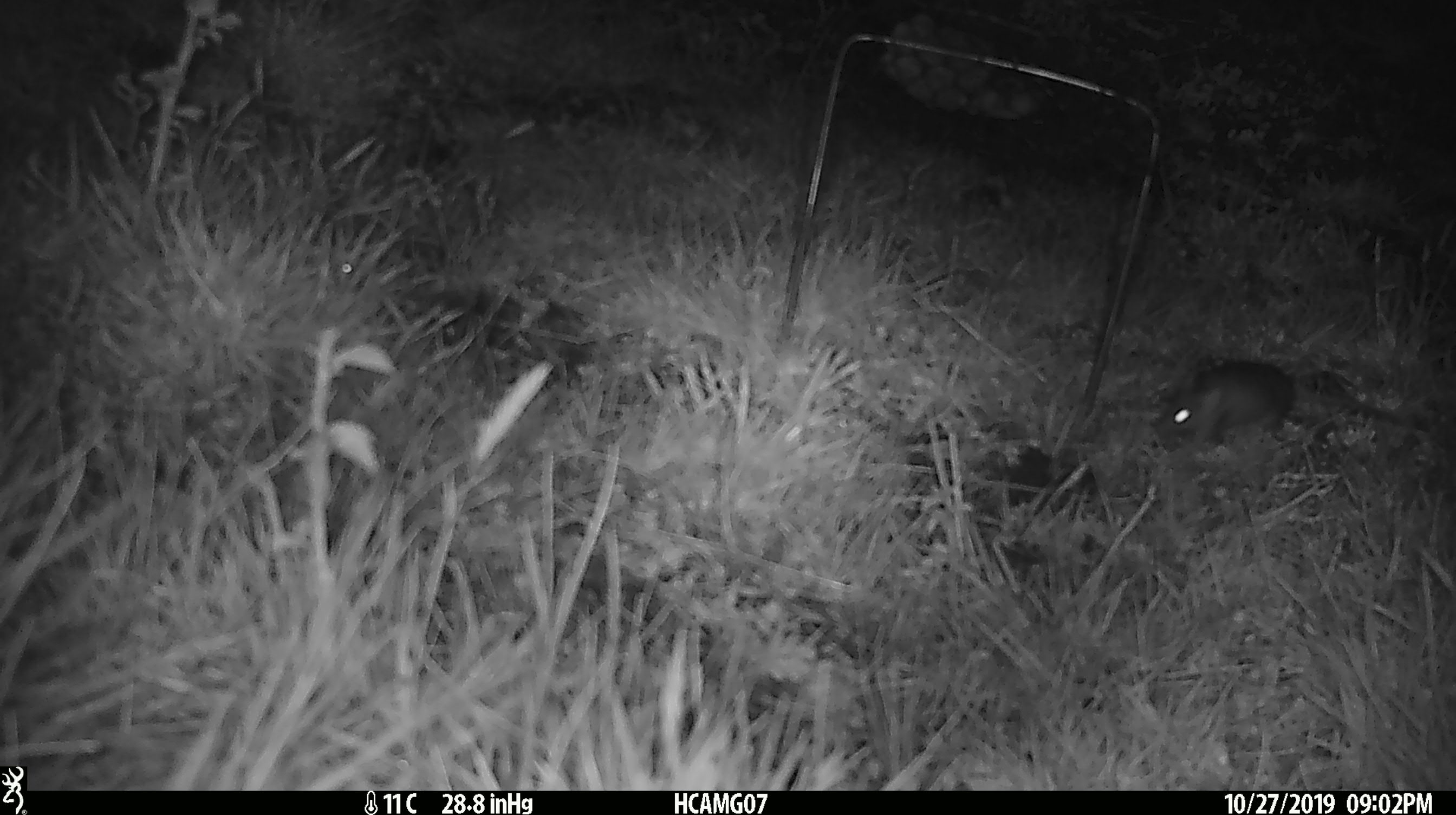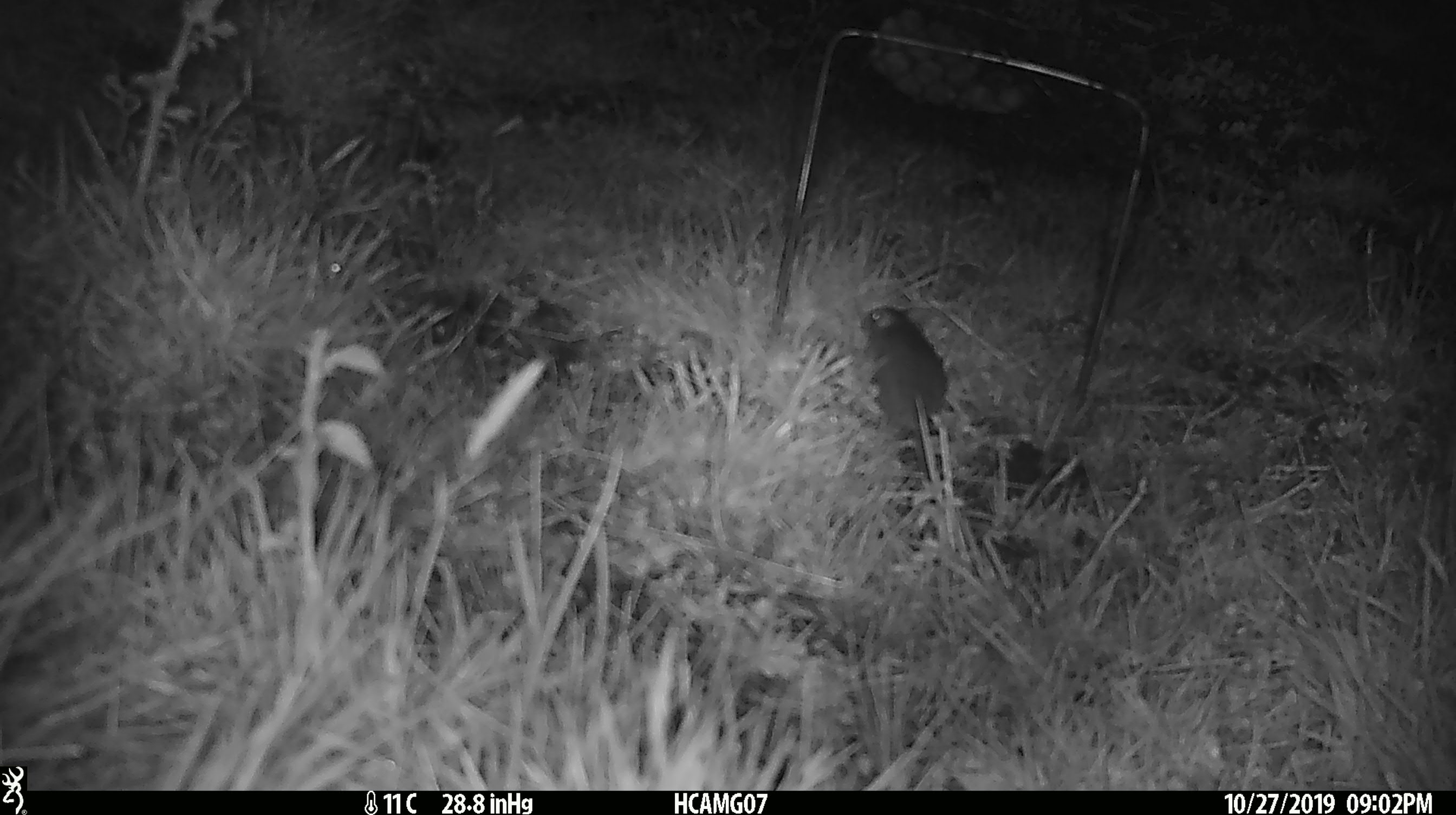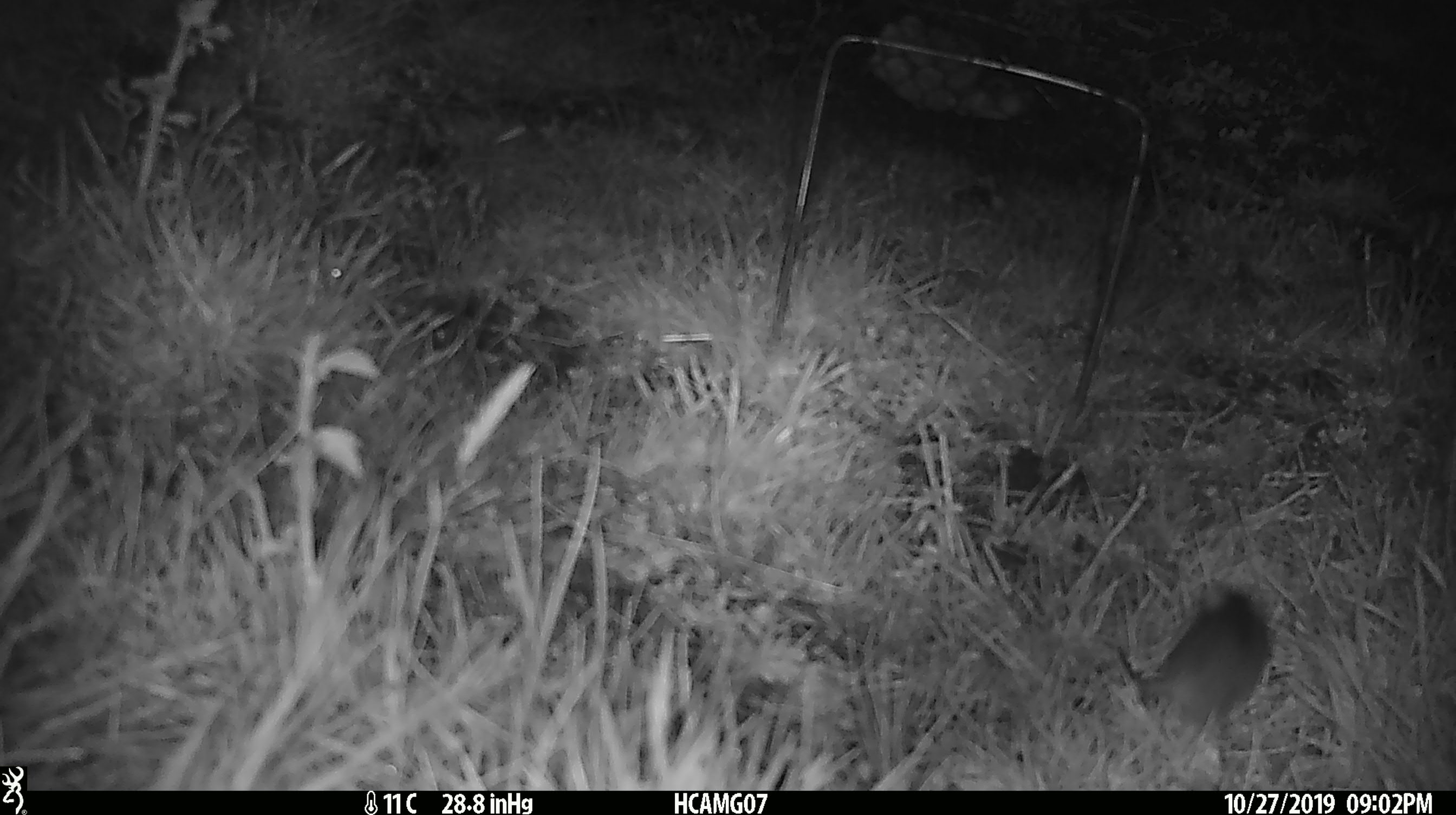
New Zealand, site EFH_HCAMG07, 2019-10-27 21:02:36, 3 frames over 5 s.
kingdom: Animalia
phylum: Chordata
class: Mammalia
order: Rodentia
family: Muridae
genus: Mus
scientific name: Mus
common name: mouse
Mouse (Mus).